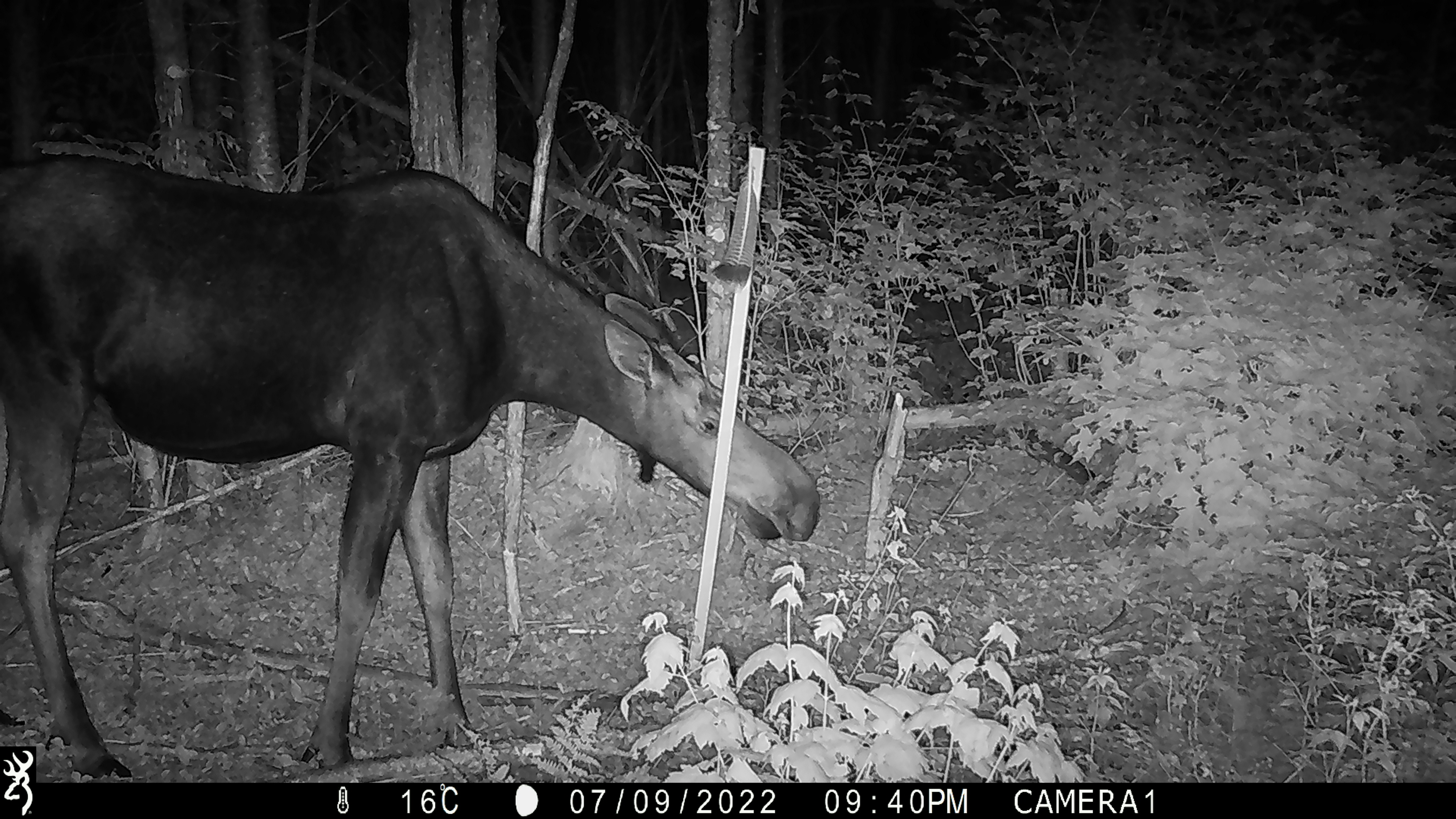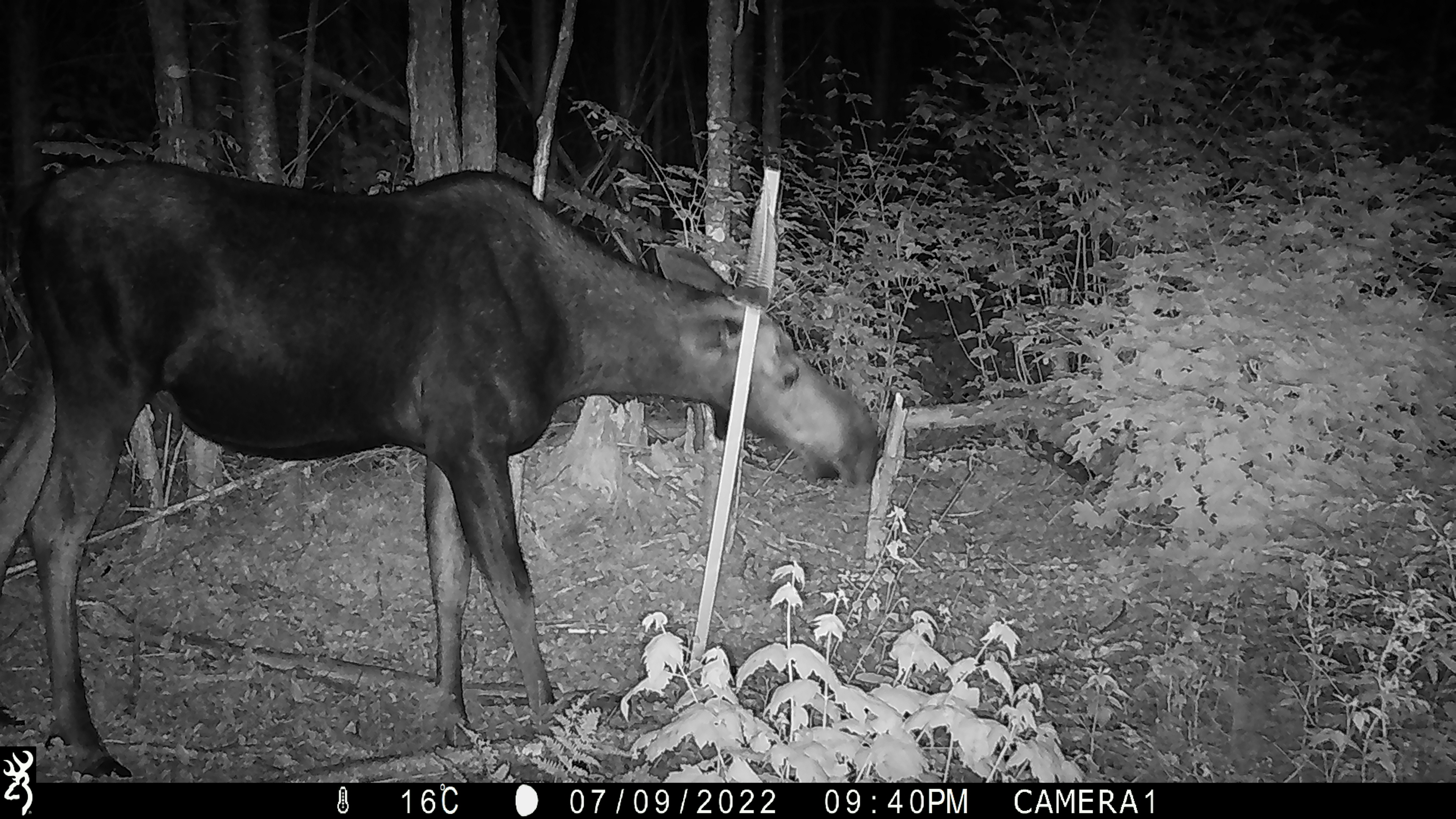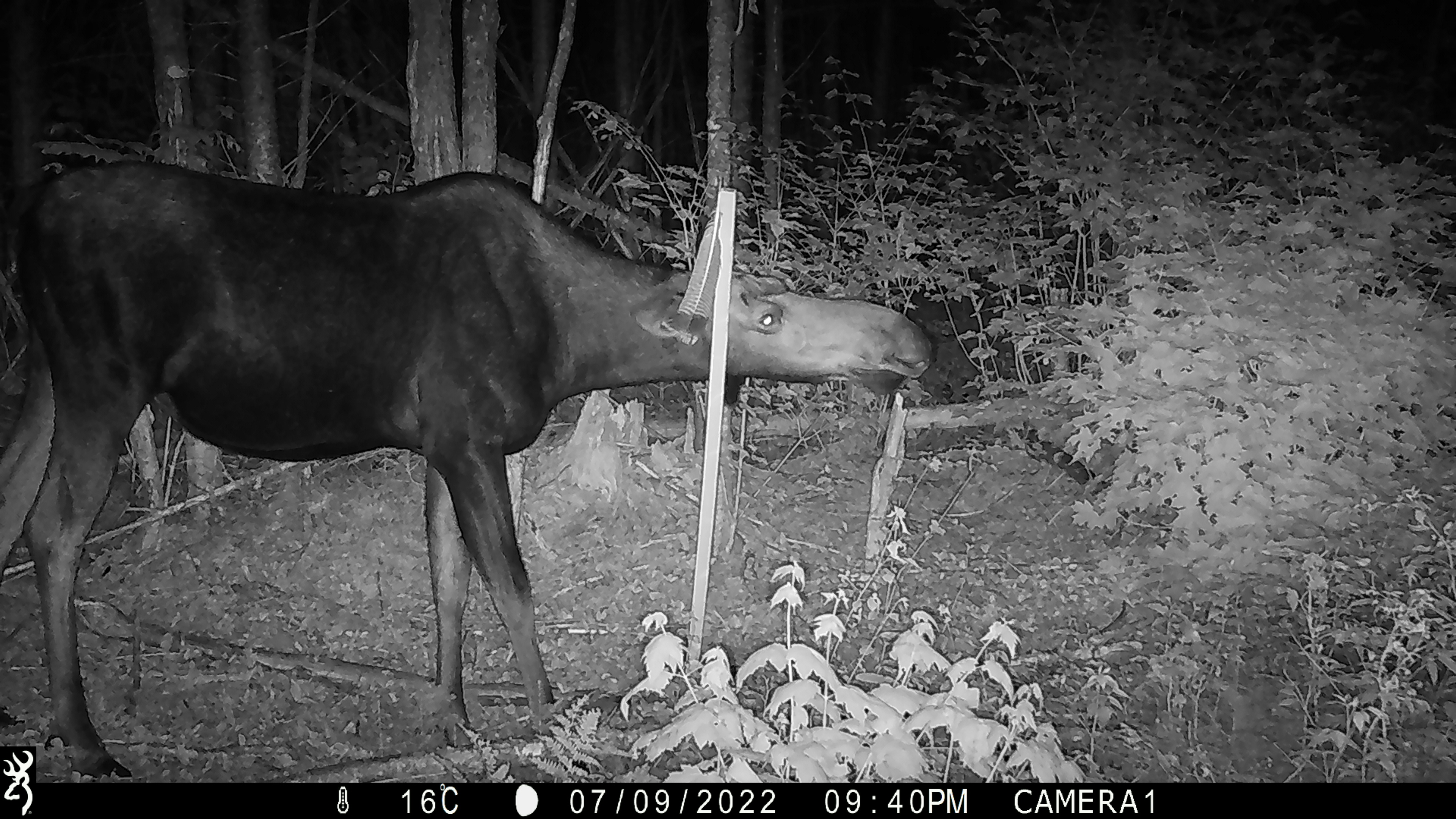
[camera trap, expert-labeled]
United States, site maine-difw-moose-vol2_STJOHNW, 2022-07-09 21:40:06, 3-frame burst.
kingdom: Animalia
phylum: Chordata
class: Mammalia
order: Artiodactyla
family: Cervidae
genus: Alces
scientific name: Alces alces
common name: moose